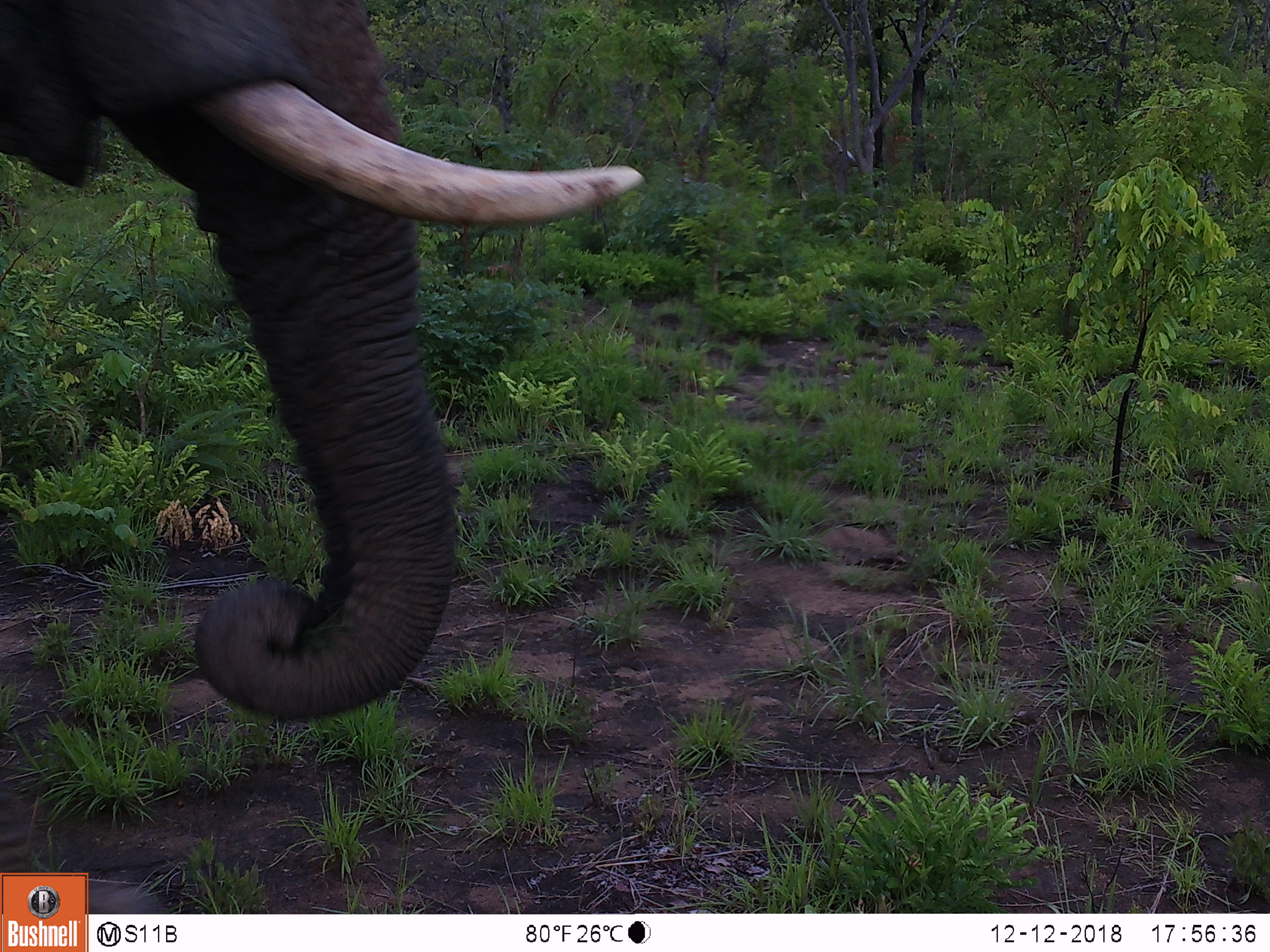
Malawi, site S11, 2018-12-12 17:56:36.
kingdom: Animalia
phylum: Chordata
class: Mammalia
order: Proboscidea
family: Elephantidae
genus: Loxodonta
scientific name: Loxodonta africana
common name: african savanna elephant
African savanna elephant (Loxodonta africana), count 1.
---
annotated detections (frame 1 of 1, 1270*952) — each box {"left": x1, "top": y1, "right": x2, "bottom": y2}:
african savanna elephant: {"left": 0, "top": 1, "right": 679, "bottom": 745}